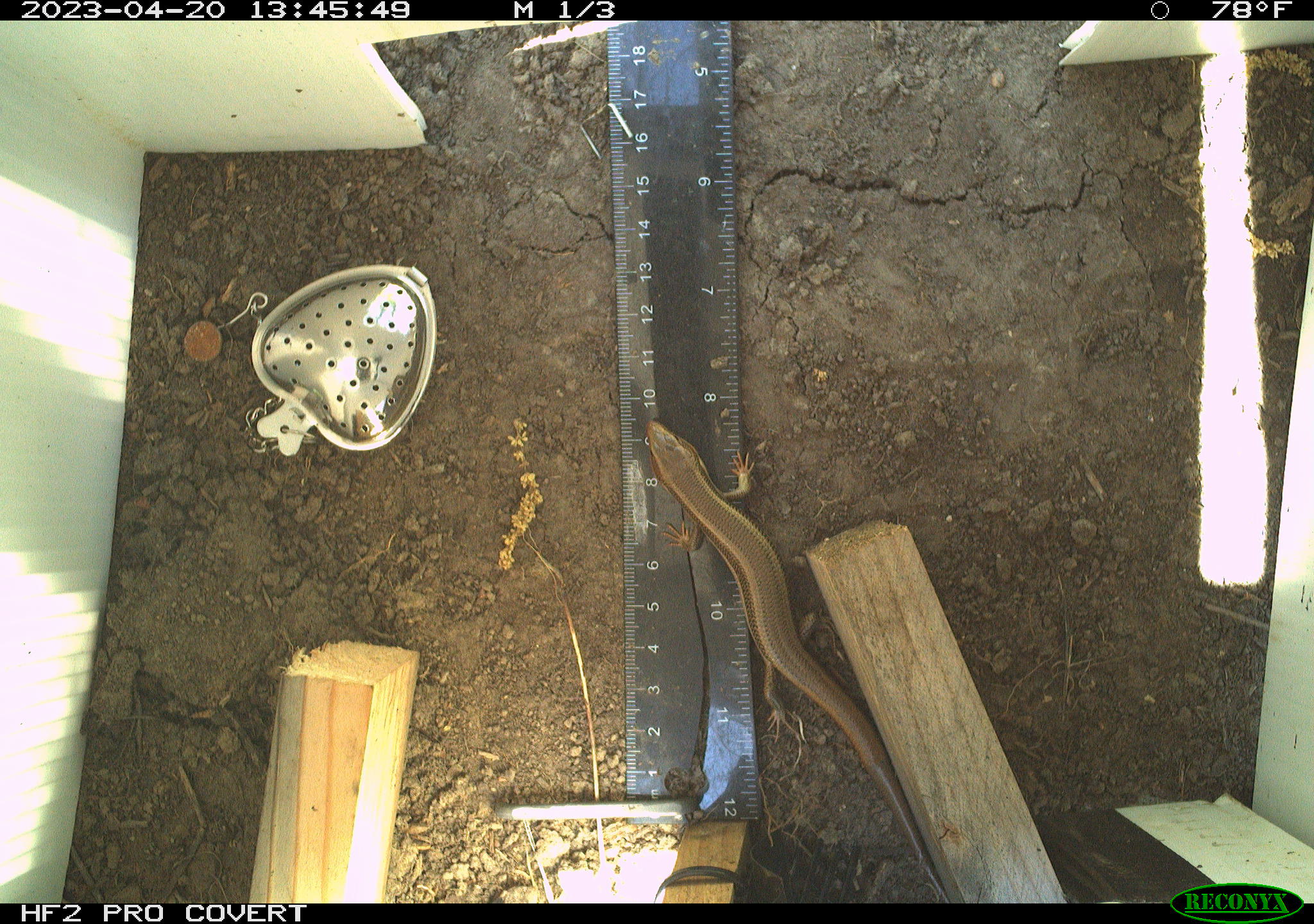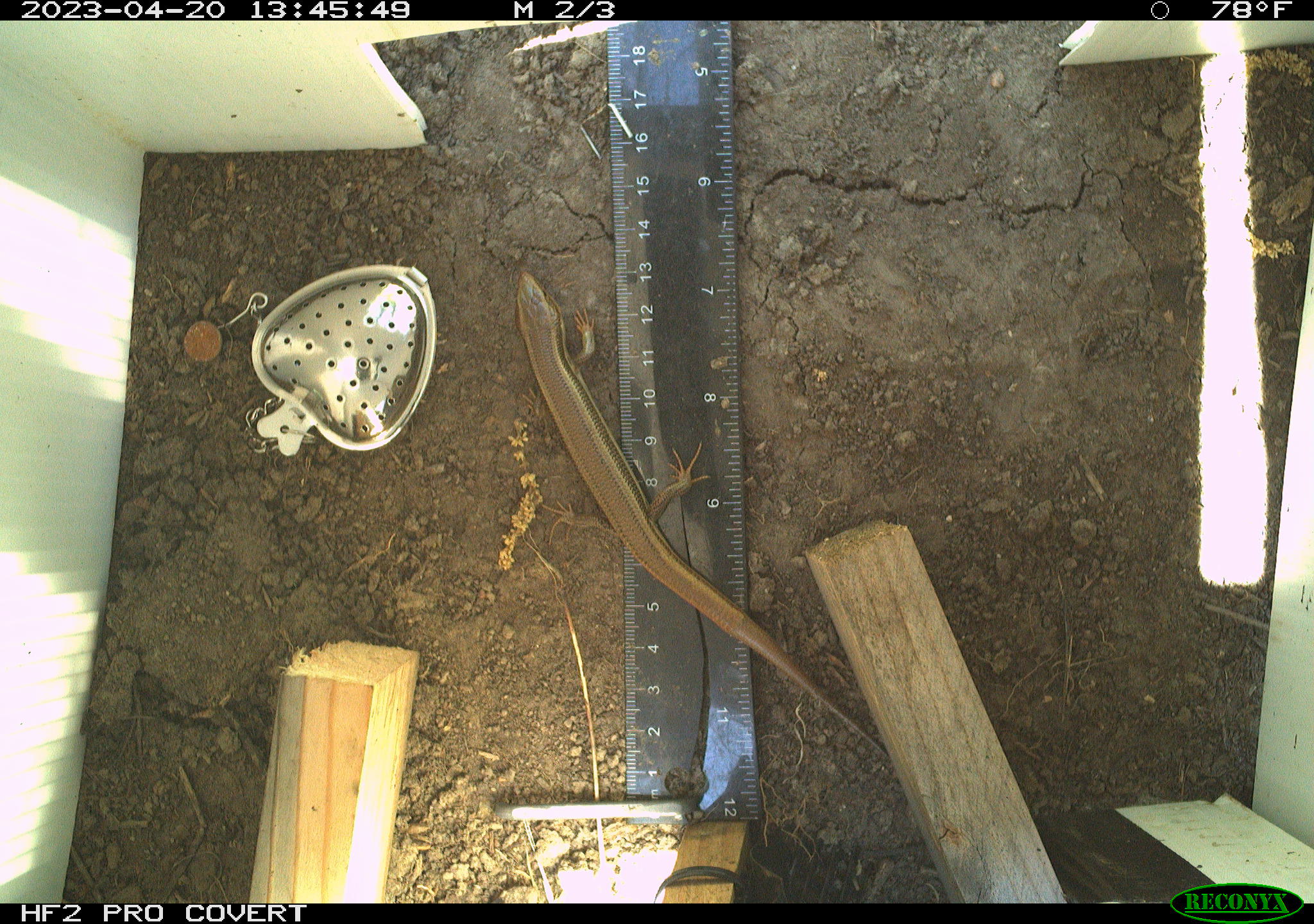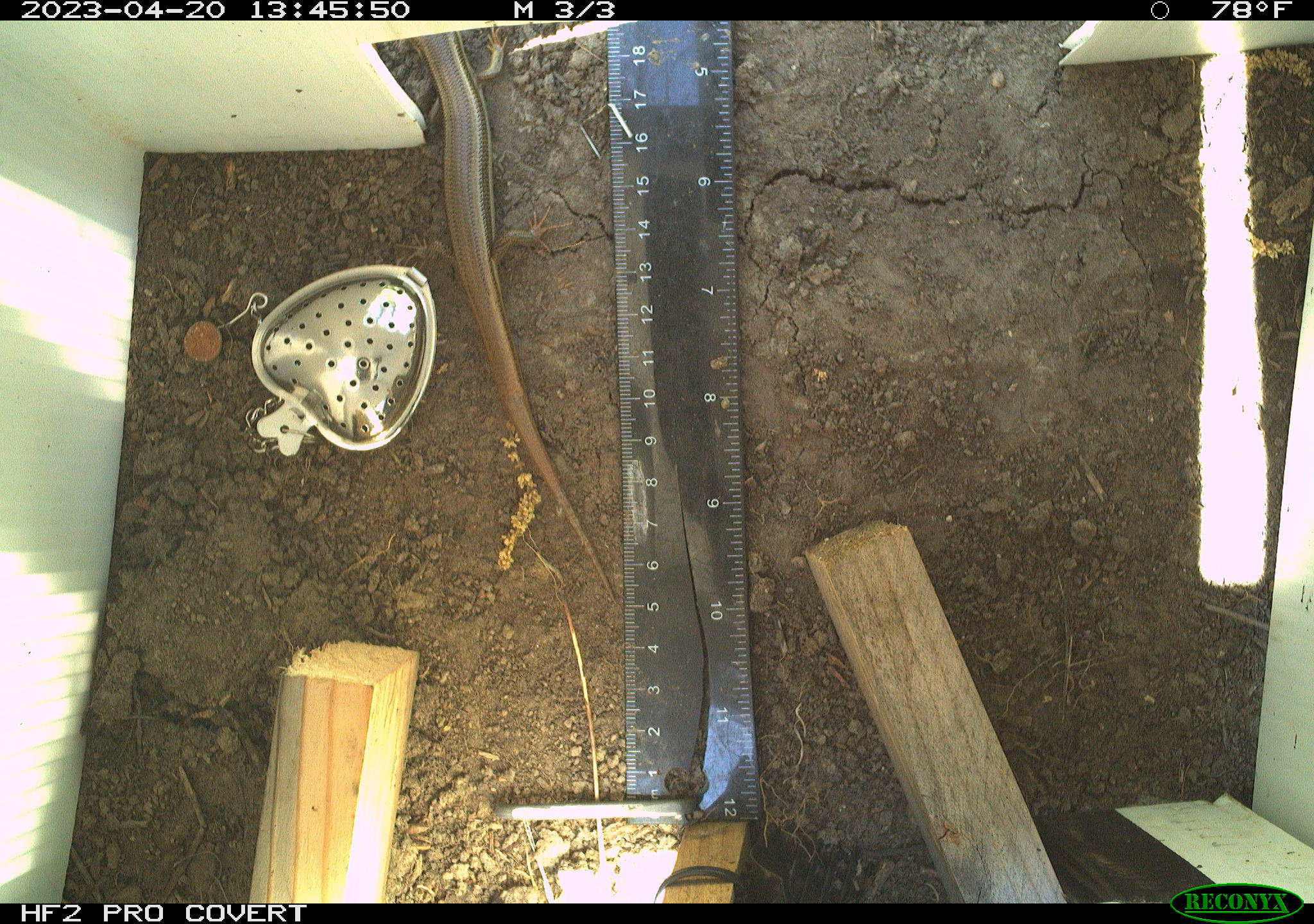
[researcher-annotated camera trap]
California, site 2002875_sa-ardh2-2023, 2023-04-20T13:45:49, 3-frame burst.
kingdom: Animalia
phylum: Chordata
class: Reptilia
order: Squamata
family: Scincidae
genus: Plestiodon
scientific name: Plestiodon skiltonianus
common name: western skink